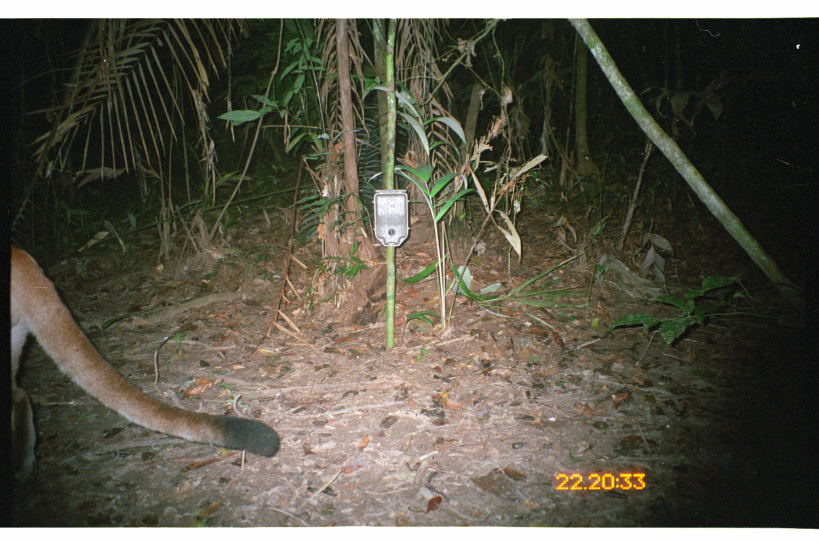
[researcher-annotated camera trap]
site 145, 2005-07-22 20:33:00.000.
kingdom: Animalia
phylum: Chordata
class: Mammalia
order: Carnivora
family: Felidae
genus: Puma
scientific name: Puma concolor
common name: mountain lion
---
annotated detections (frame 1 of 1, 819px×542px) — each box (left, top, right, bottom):
puma concolor: (7, 243, 281, 487)